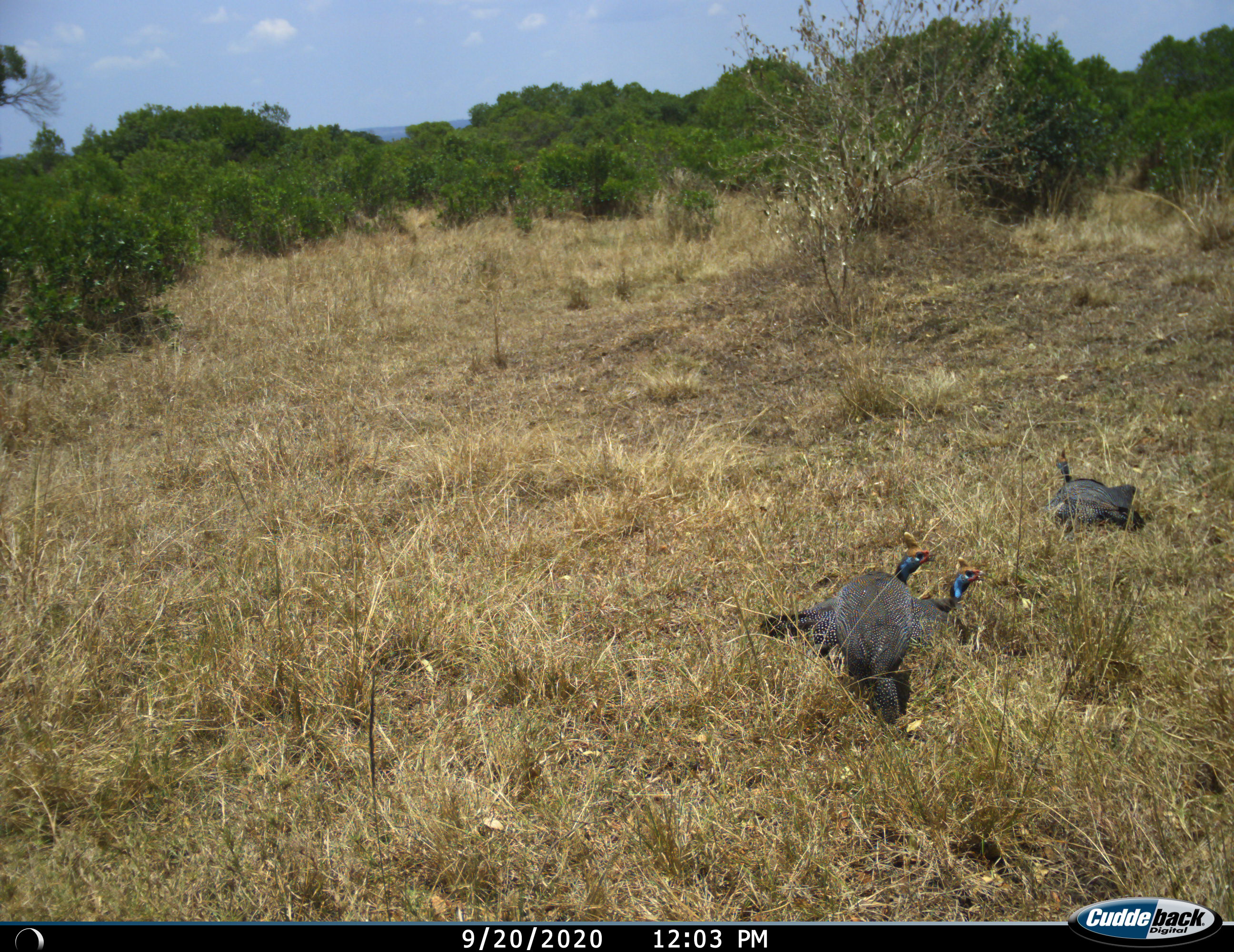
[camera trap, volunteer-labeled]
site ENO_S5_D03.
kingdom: Animalia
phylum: Chordata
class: Aves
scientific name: Aves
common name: bird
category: birdother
Birdother (bird) (Aves), count 3. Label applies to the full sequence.